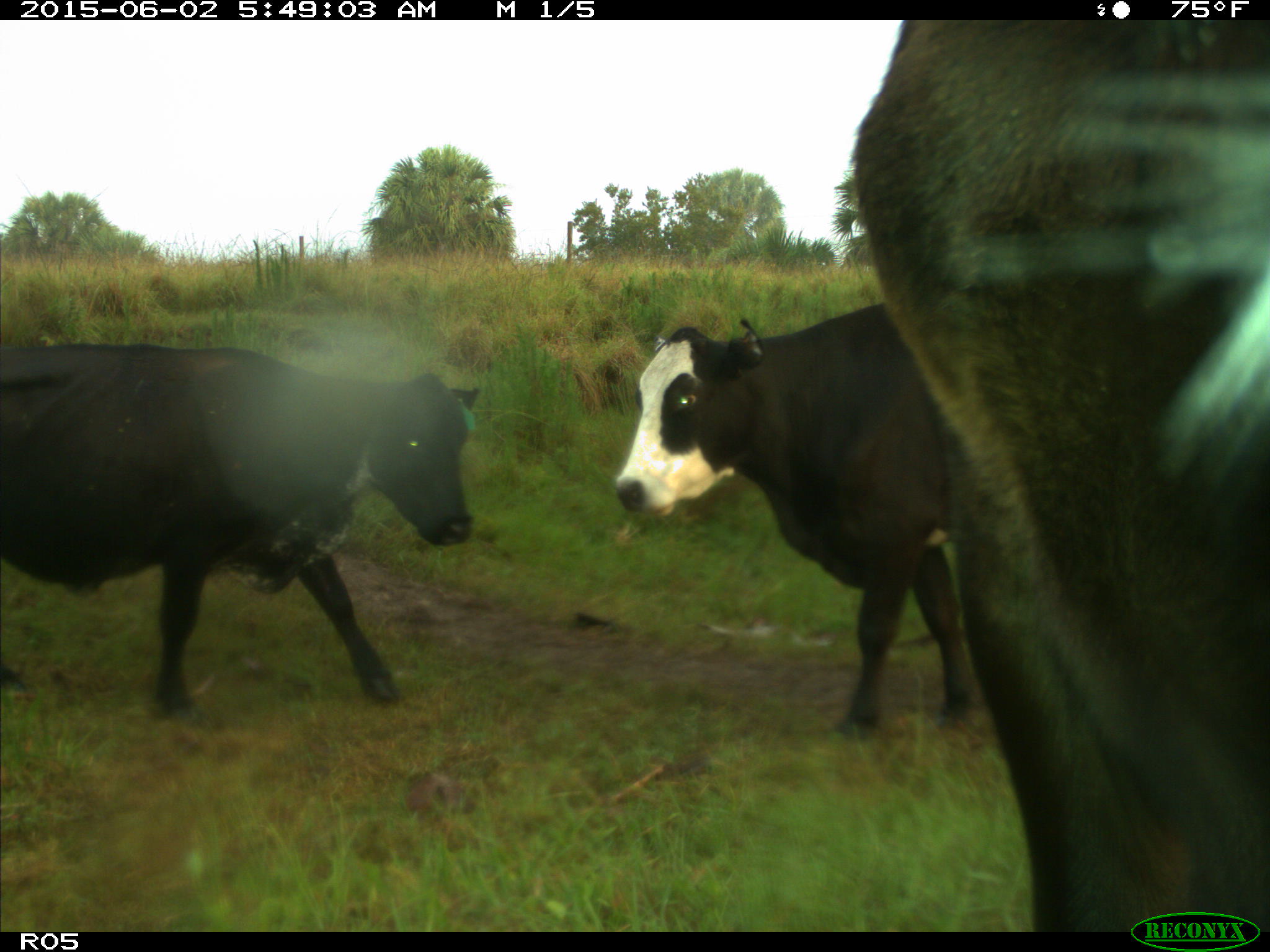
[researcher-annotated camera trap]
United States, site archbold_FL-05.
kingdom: Animalia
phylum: Chordata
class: Mammalia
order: Artiodactyla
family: Bovidae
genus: Bos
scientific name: Bos taurus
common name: domestic cow